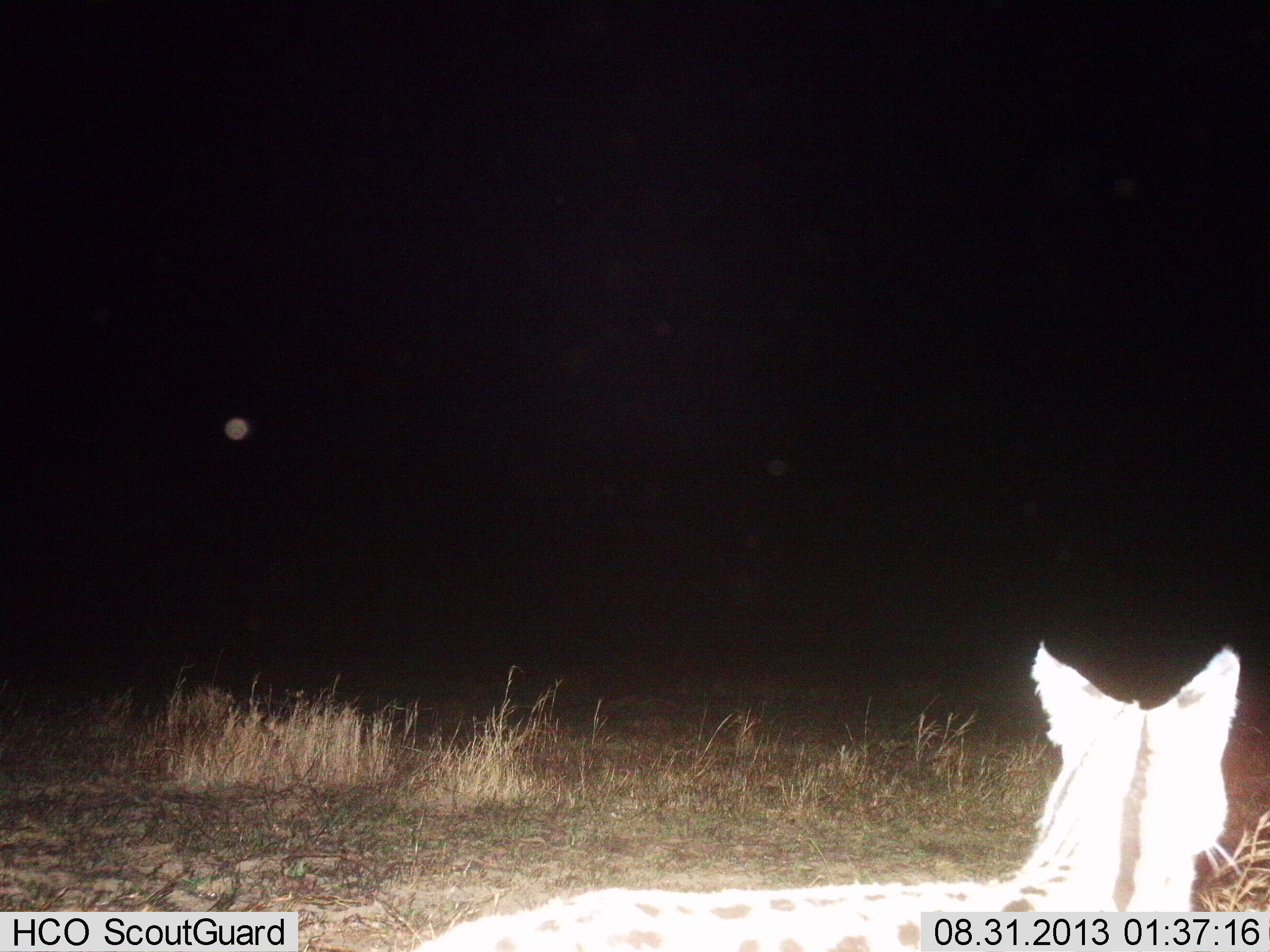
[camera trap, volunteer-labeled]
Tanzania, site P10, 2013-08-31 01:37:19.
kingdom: Animalia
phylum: Chordata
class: Mammalia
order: Carnivora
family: Felidae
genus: Leptailurus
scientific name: Leptailurus serval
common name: serval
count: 1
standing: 97%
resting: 0%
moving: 3%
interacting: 0%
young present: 0%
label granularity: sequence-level